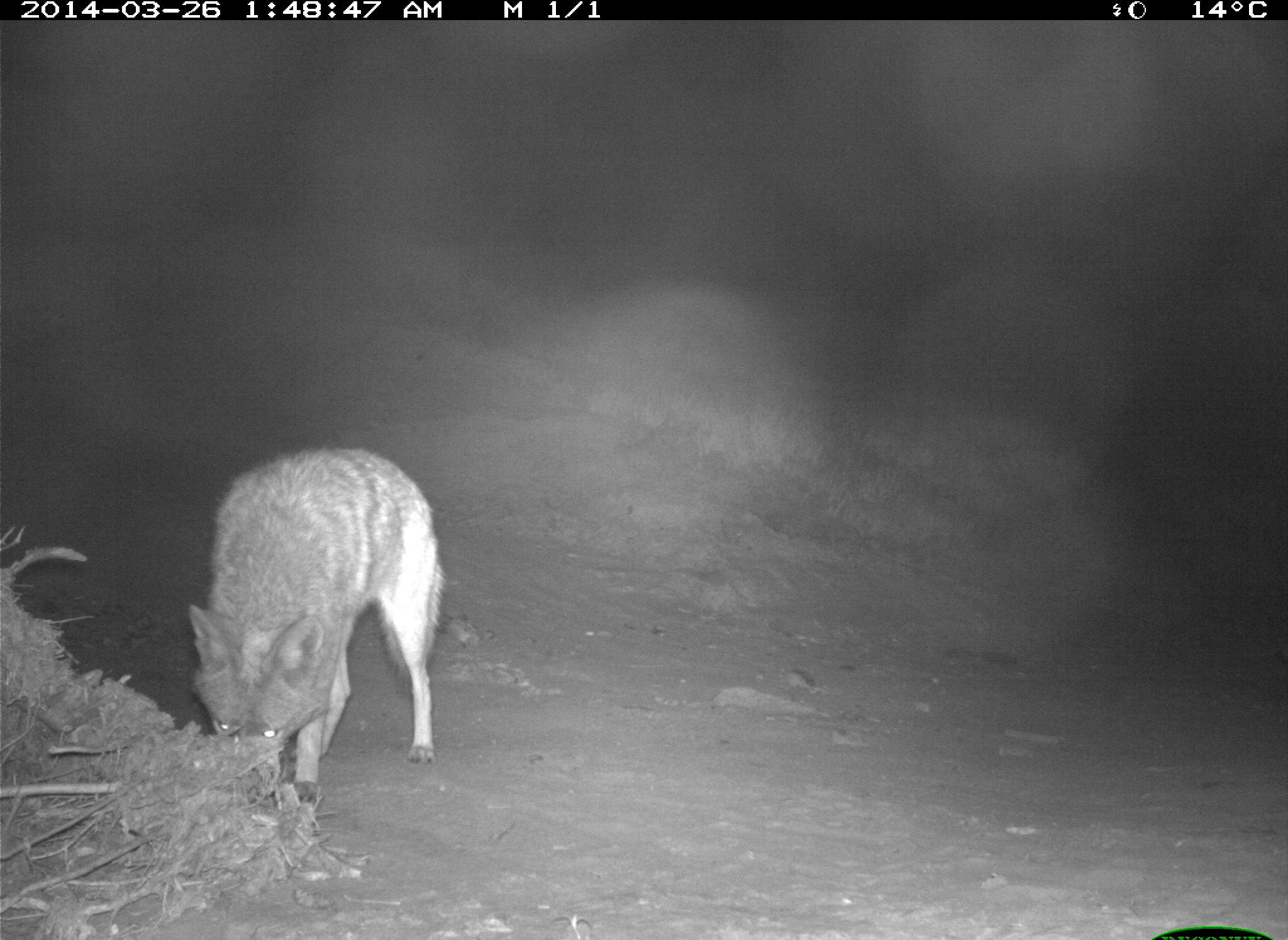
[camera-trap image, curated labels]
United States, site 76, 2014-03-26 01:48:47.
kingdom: Animalia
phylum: Chordata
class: Mammalia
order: Carnivora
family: Canidae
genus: Canis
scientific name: Canis latrans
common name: coyote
Coyote (Canis latrans).